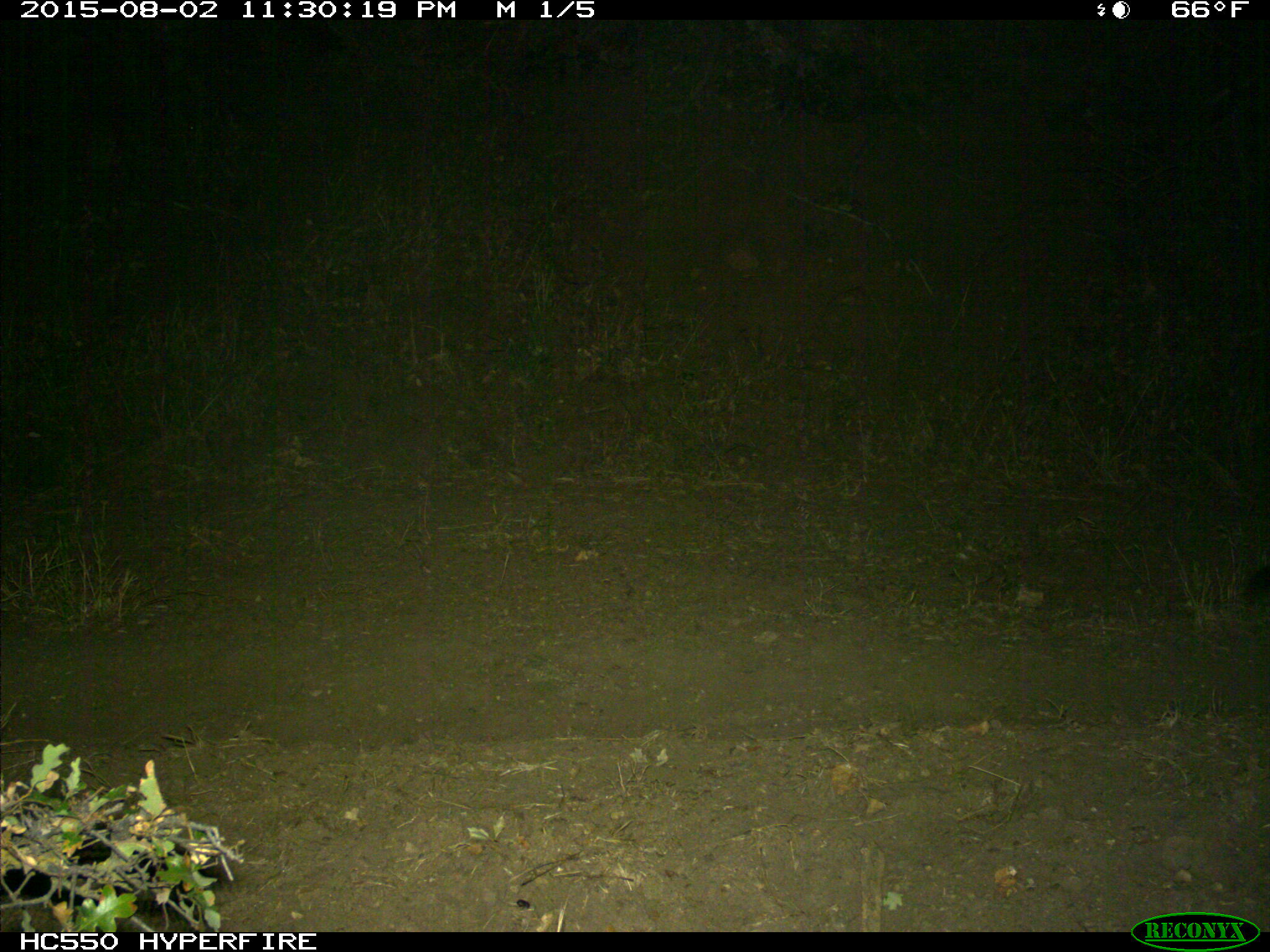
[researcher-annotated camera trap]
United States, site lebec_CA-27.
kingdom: Animalia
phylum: Chordata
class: Mammalia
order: Carnivora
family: Felidae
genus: Puma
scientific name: Puma concolor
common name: mountain lion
Puma concolor (mountain lion).